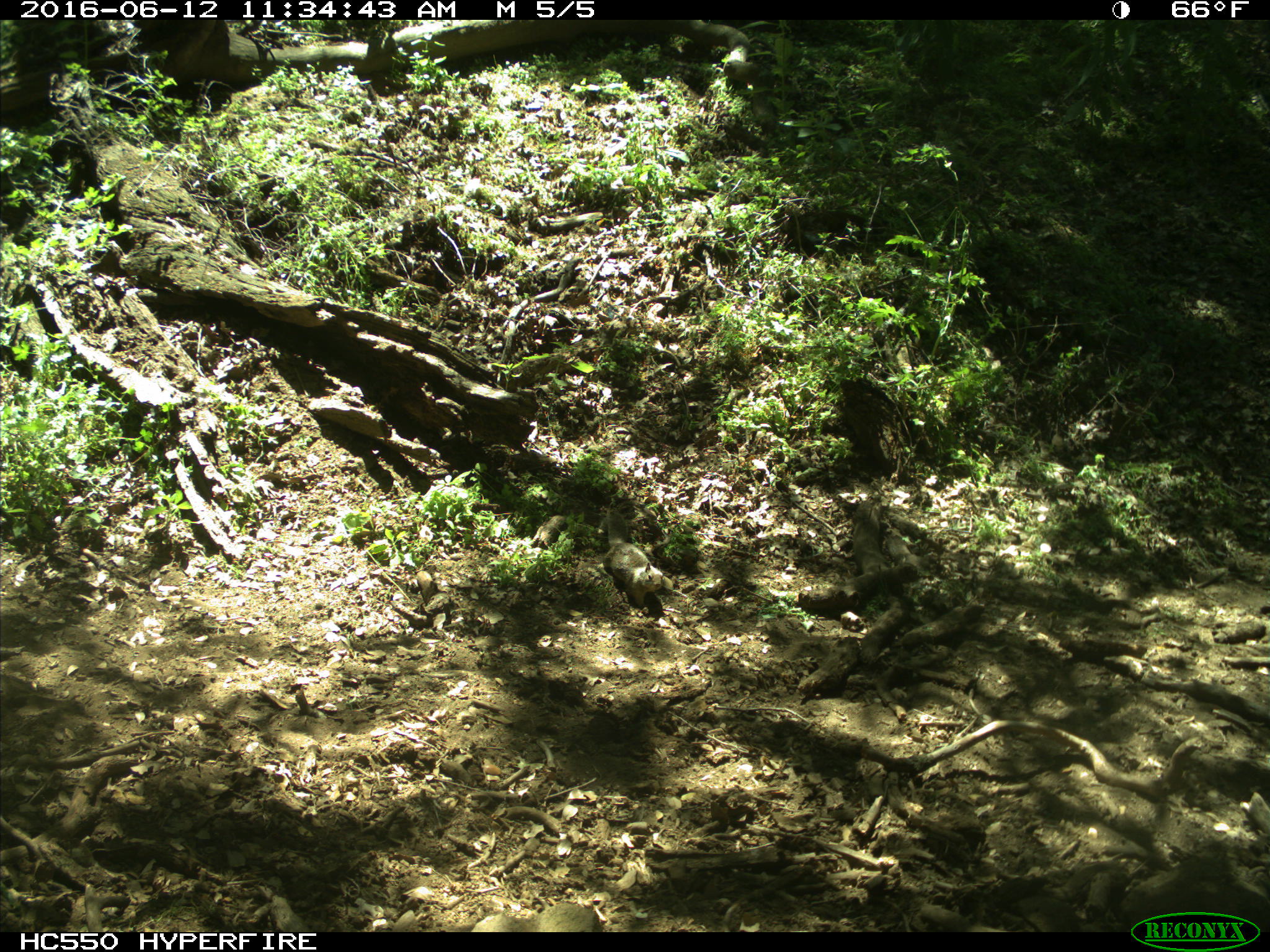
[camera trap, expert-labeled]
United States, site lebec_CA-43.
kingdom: Animalia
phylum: Chordata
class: Mammalia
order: Rodentia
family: Sciuridae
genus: Otospermophilus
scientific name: Otospermophilus beecheyi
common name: california ground squirrel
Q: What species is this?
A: Otospermophilus beecheyi (california ground squirrel).